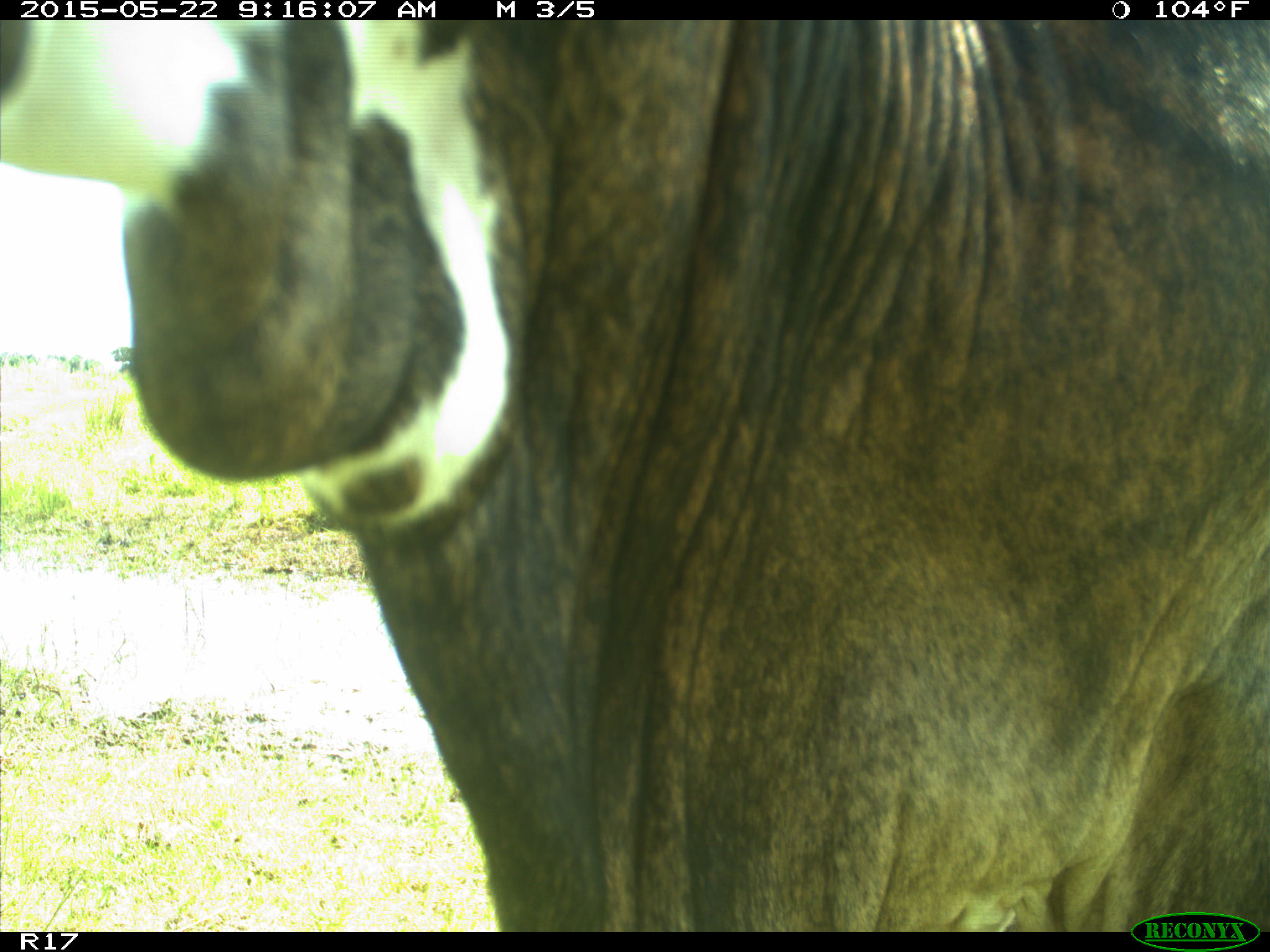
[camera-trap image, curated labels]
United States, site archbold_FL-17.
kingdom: Animalia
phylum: Chordata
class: Mammalia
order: Artiodactyla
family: Bovidae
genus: Bos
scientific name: Bos taurus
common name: domestic cow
Bos taurus (domestic cow).